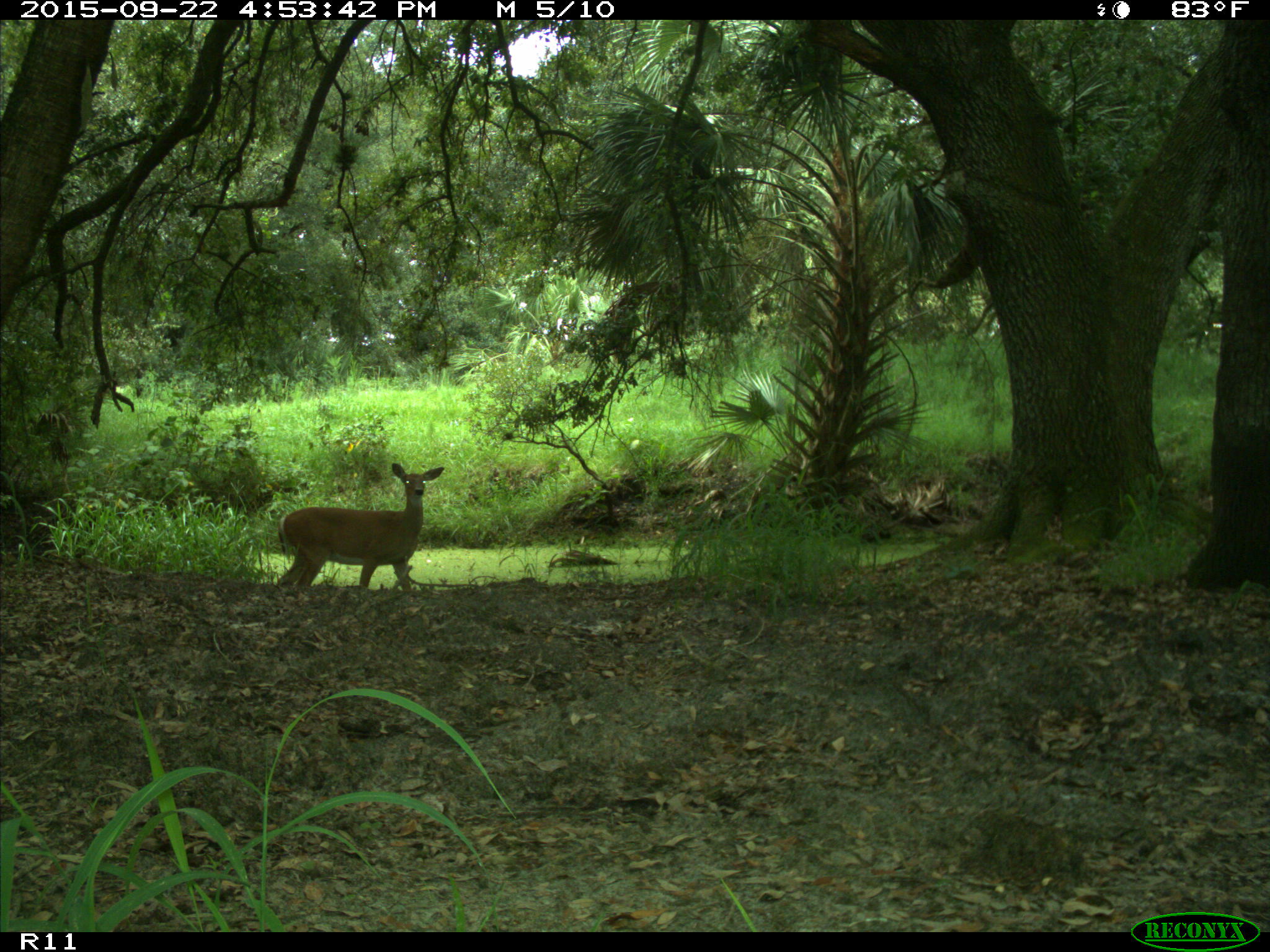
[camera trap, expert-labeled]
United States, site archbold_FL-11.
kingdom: Animalia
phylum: Chordata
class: Mammalia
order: Artiodactyla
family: Cervidae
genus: Odocoileus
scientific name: Odocoileus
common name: deer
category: unidentified deer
Unidentified deer (deer) (Odocoileus).